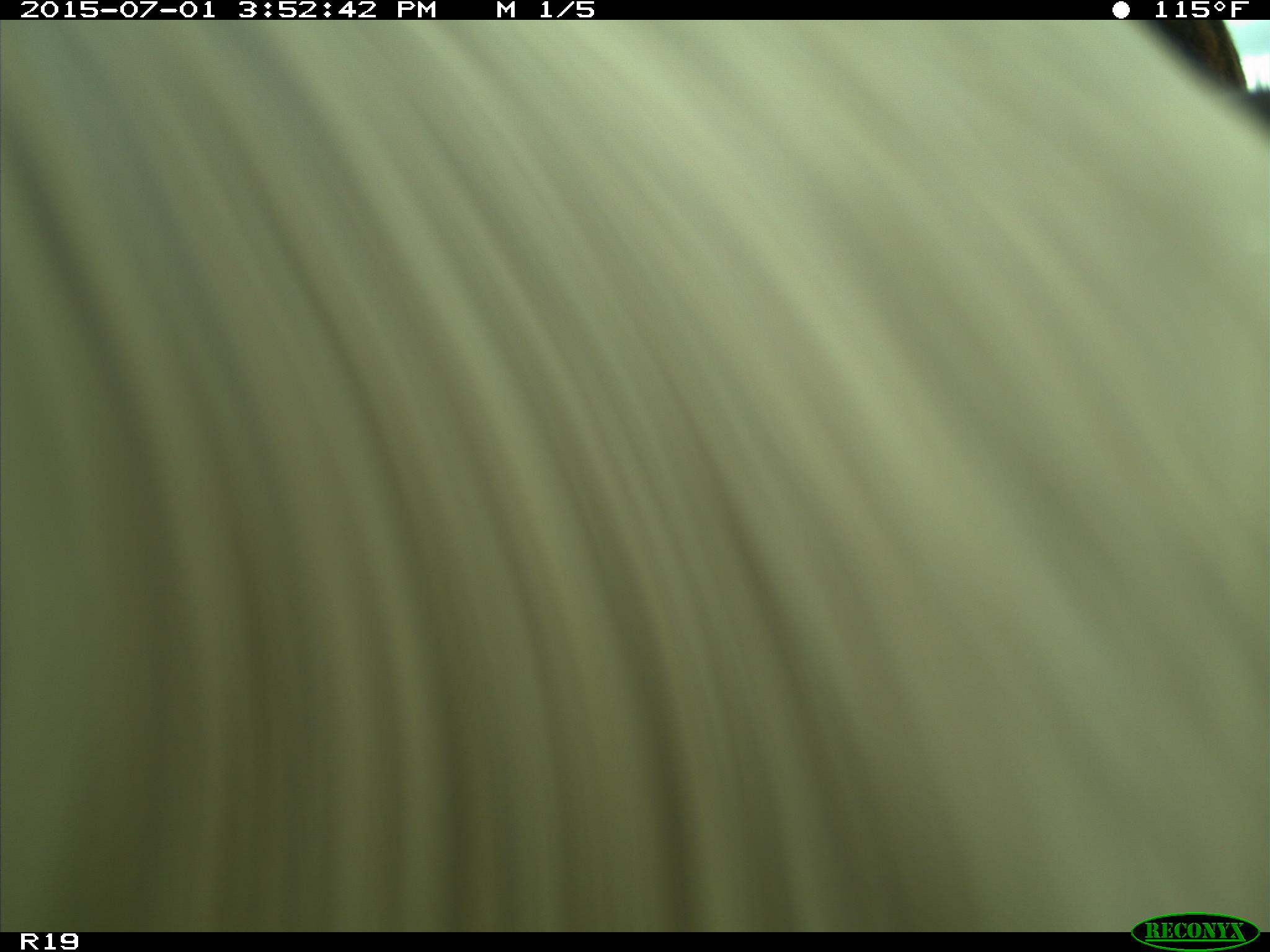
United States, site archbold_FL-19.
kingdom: Animalia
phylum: Chordata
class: Mammalia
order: Artiodactyla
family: Bovidae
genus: Bos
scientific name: Bos taurus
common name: domestic cow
Bos taurus (domestic cow).